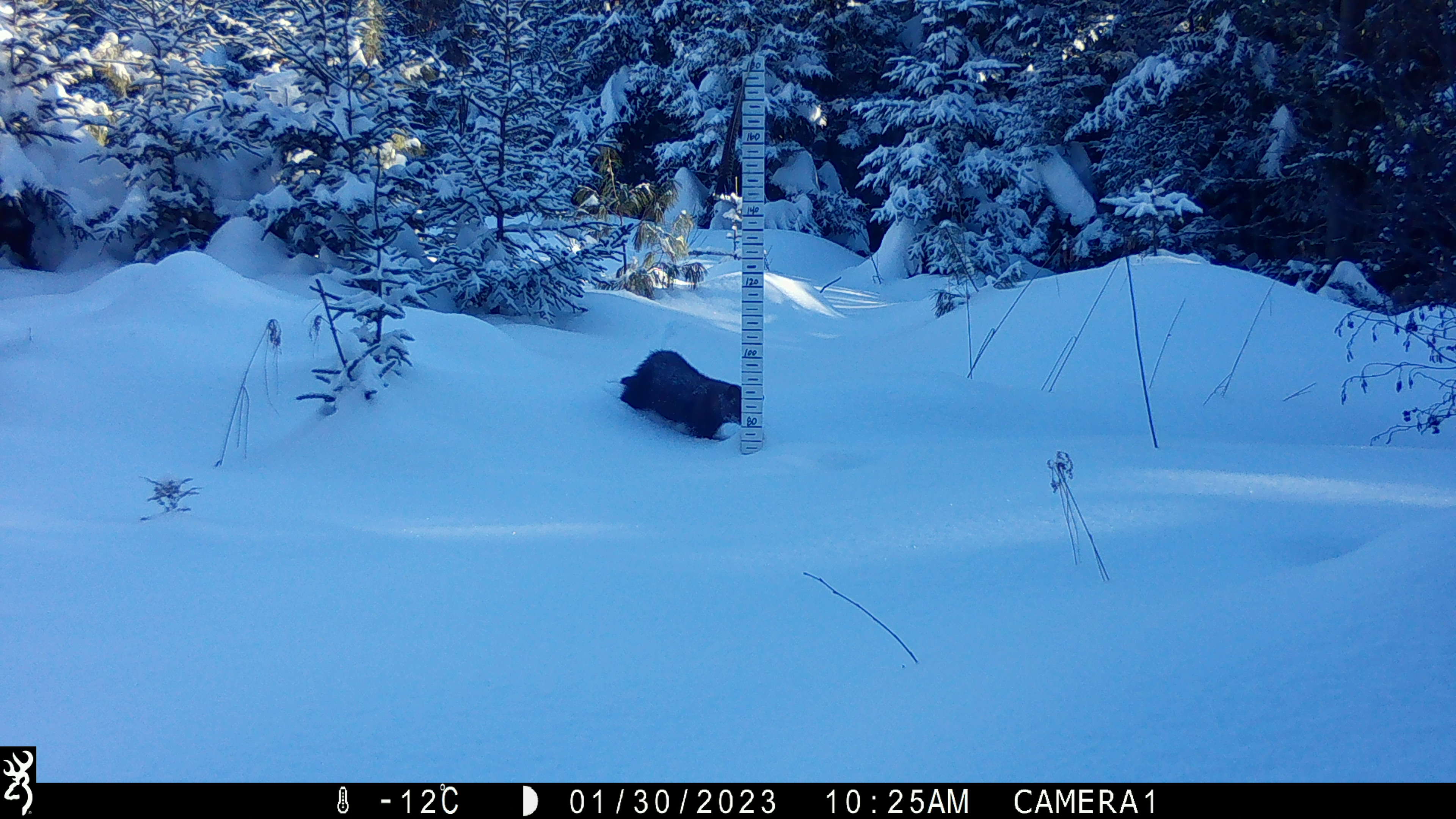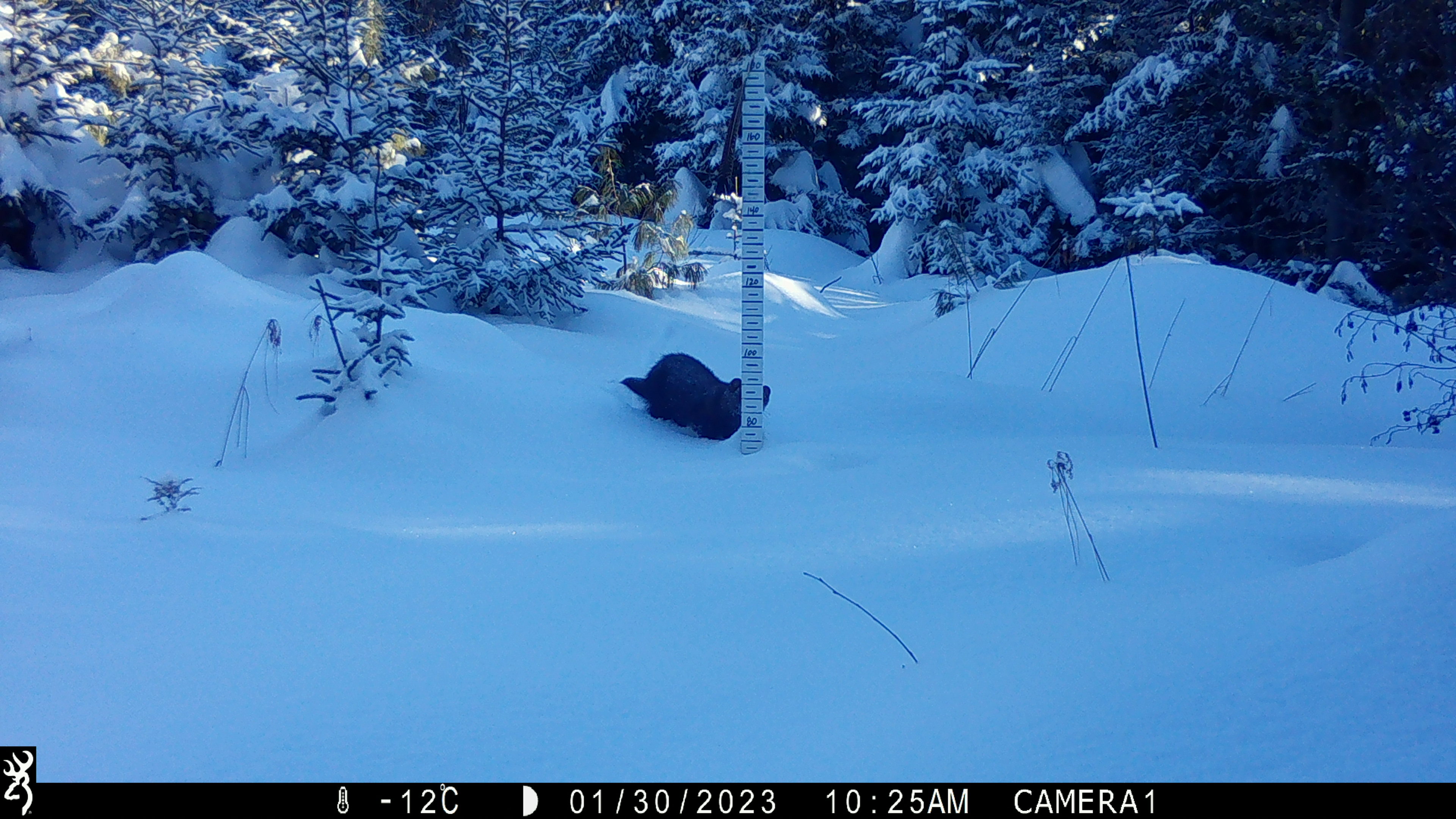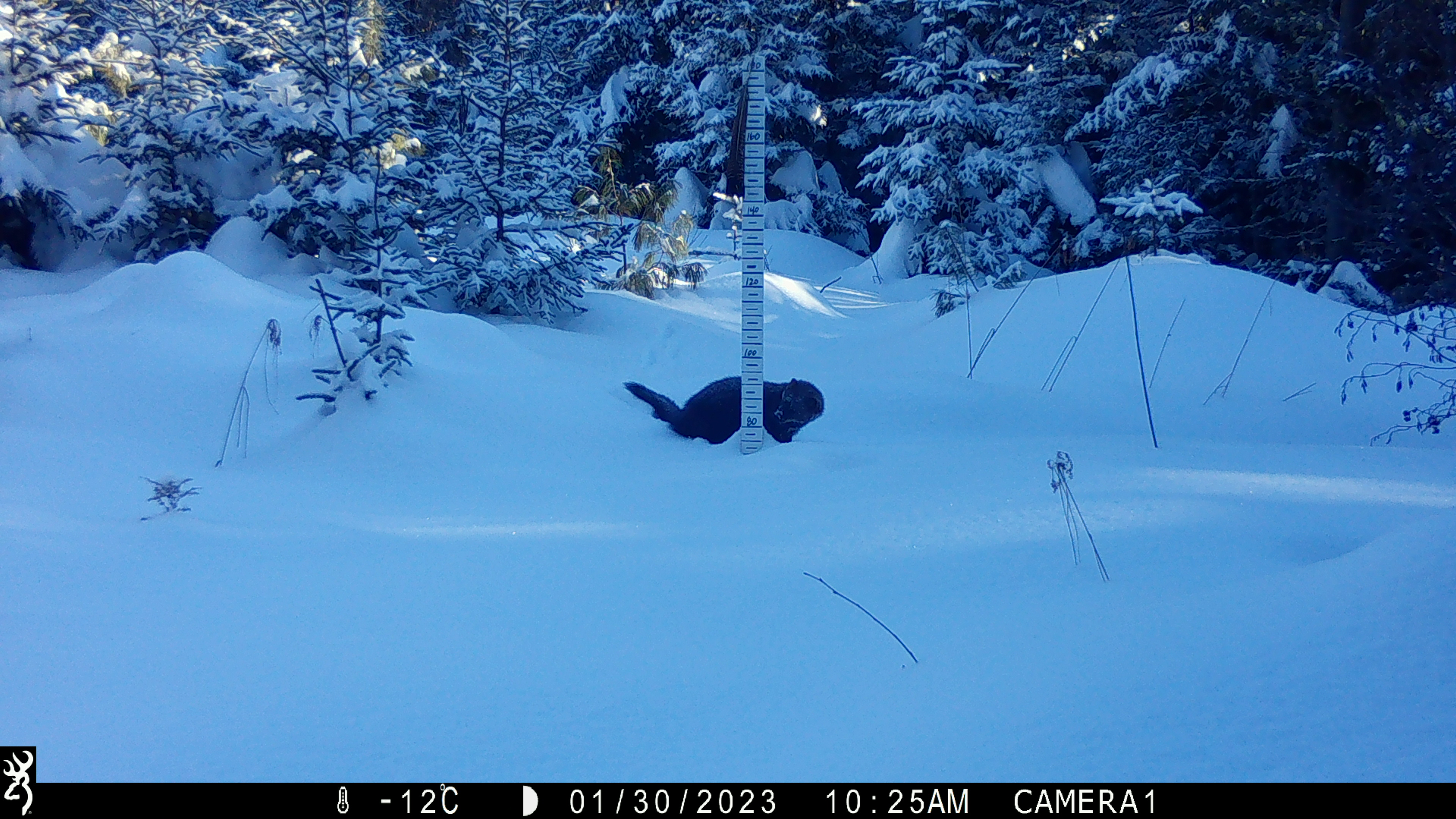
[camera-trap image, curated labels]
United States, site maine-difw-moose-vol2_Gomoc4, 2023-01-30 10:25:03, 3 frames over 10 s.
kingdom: Animalia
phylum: Chordata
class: Mammalia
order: Carnivora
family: Mustelidae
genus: Pekania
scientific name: Pekania pennanti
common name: fisher